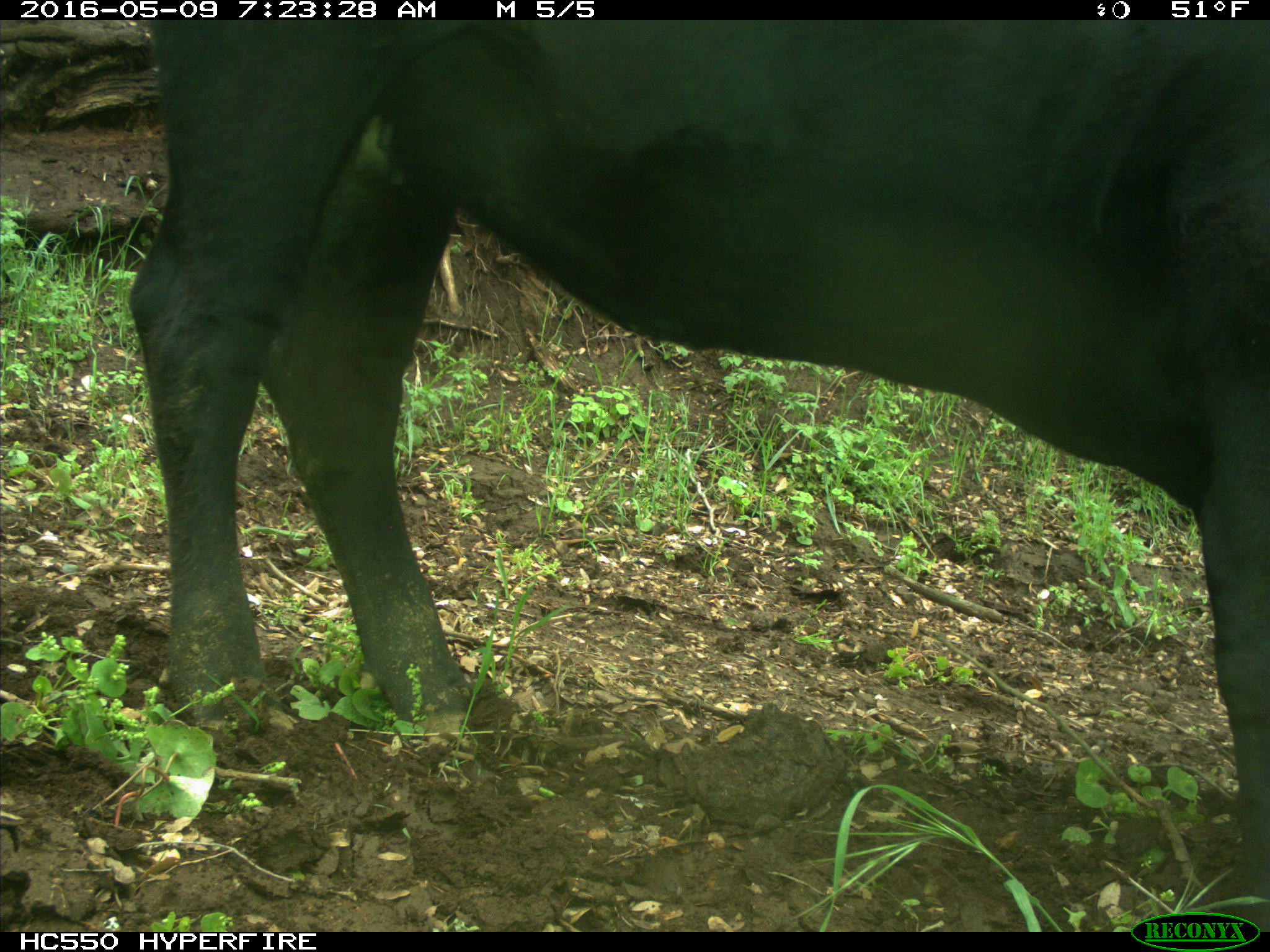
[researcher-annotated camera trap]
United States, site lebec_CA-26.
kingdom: Animalia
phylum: Chordata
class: Mammalia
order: Artiodactyla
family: Bovidae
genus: Bos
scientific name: Bos taurus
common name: domestic cow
Bos taurus (domestic cow).